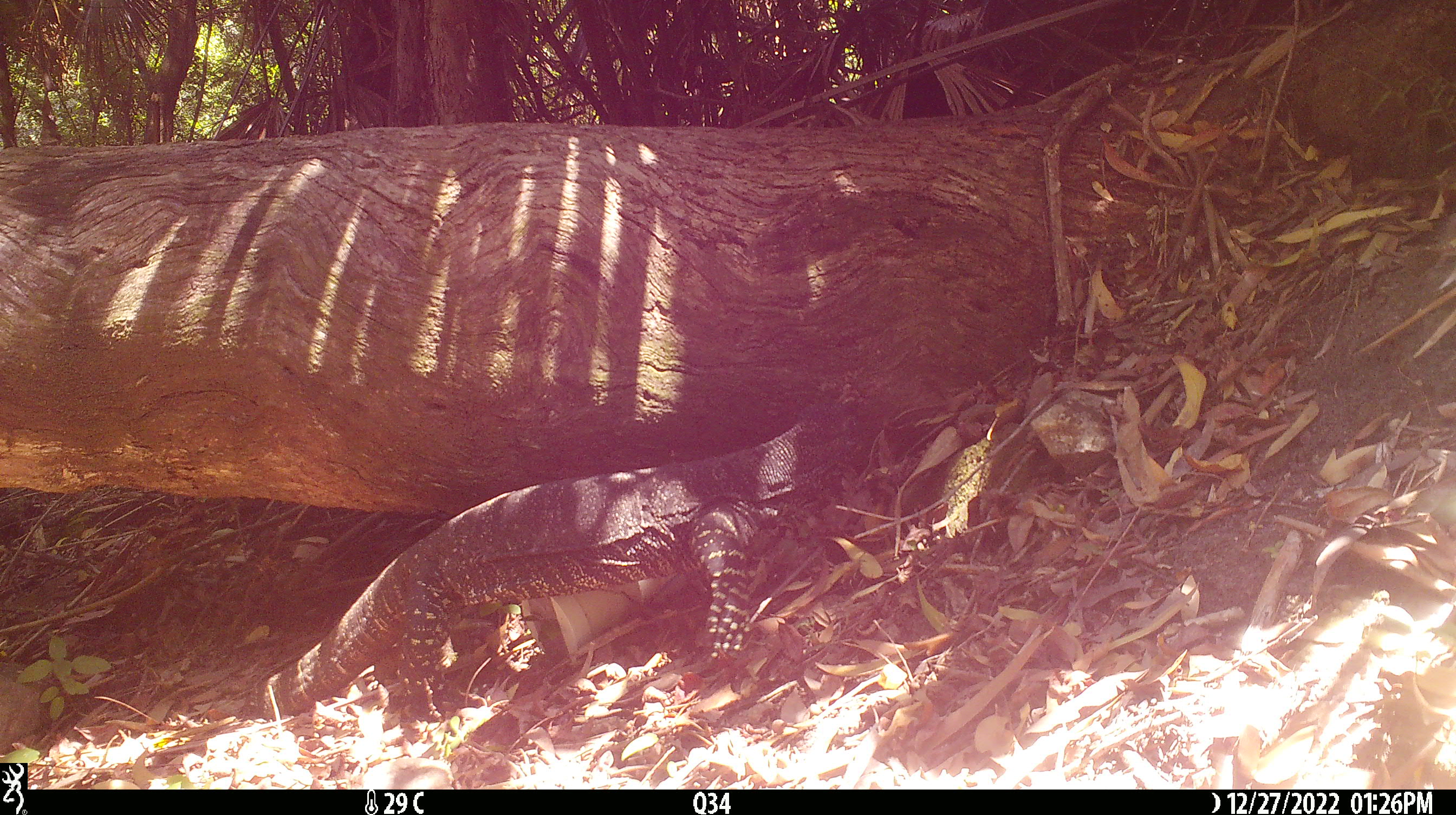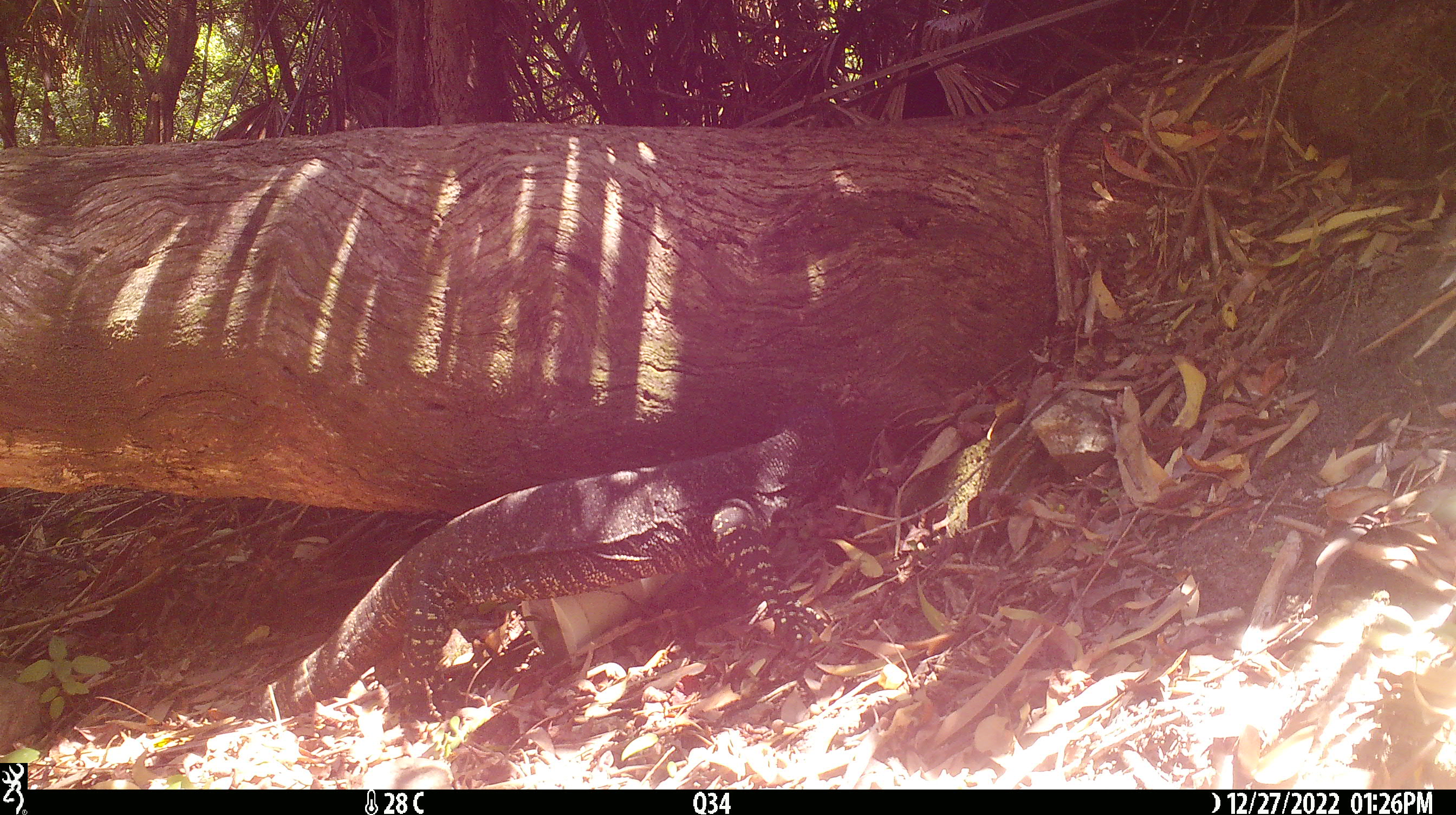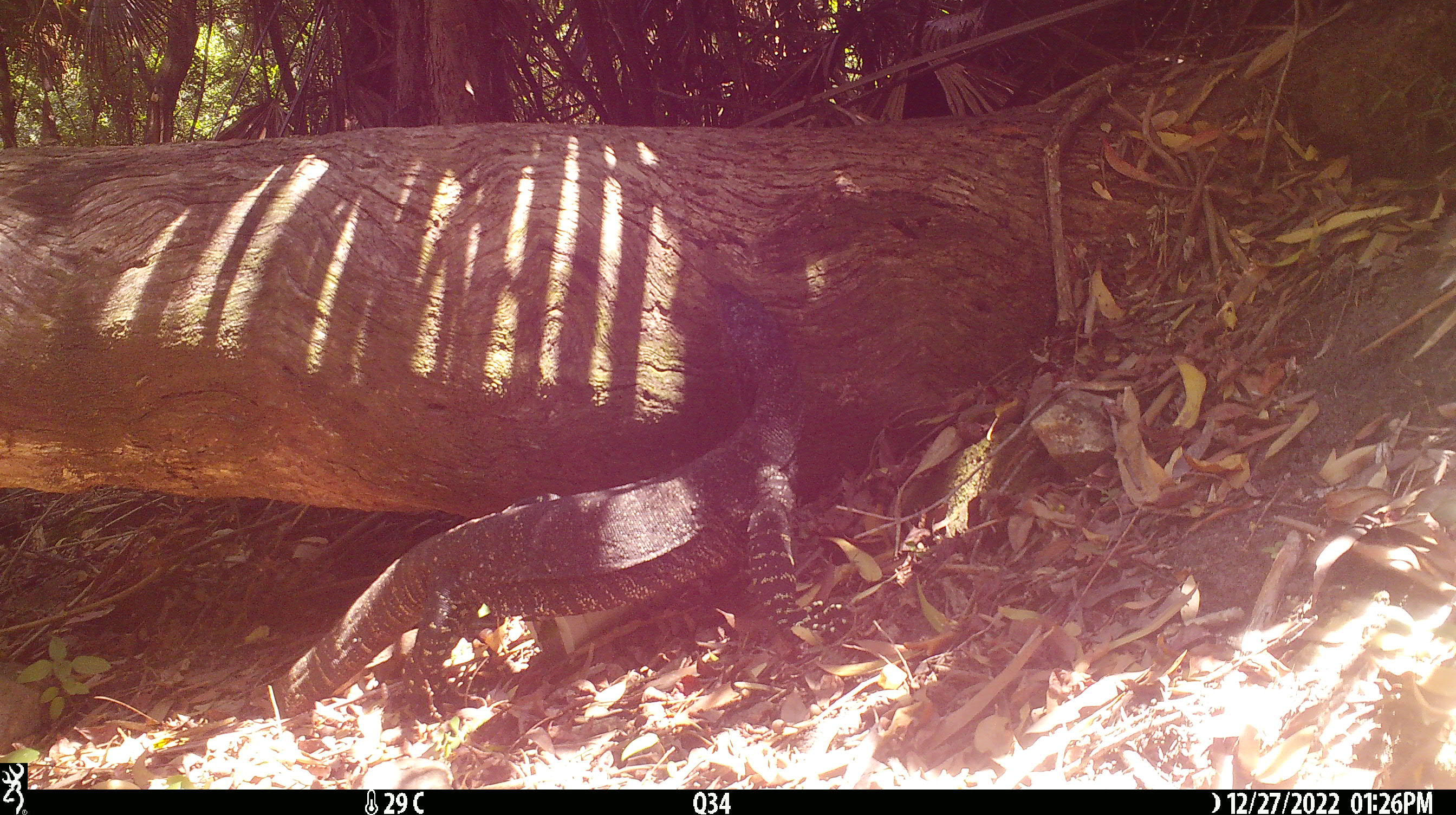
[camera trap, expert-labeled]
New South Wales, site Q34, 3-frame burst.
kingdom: Animalia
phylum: Chordata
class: Reptilia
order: Squamata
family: Varanidae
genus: Varanus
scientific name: Varanus varius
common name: lace monitor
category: goanna